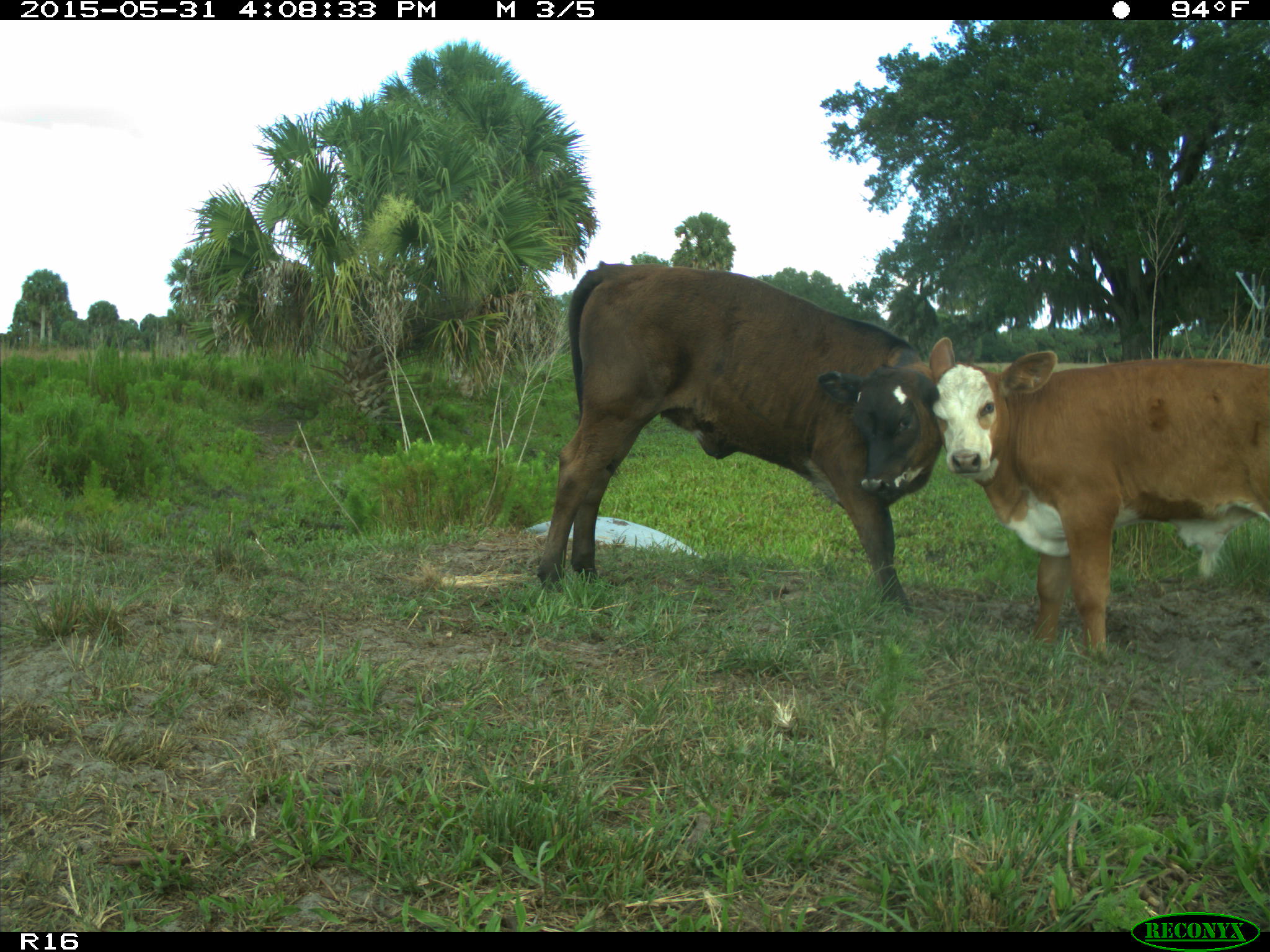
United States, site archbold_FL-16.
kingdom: Animalia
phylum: Chordata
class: Mammalia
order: Artiodactyla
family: Bovidae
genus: Bos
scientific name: Bos taurus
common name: domestic cow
Bos taurus (domestic cow).